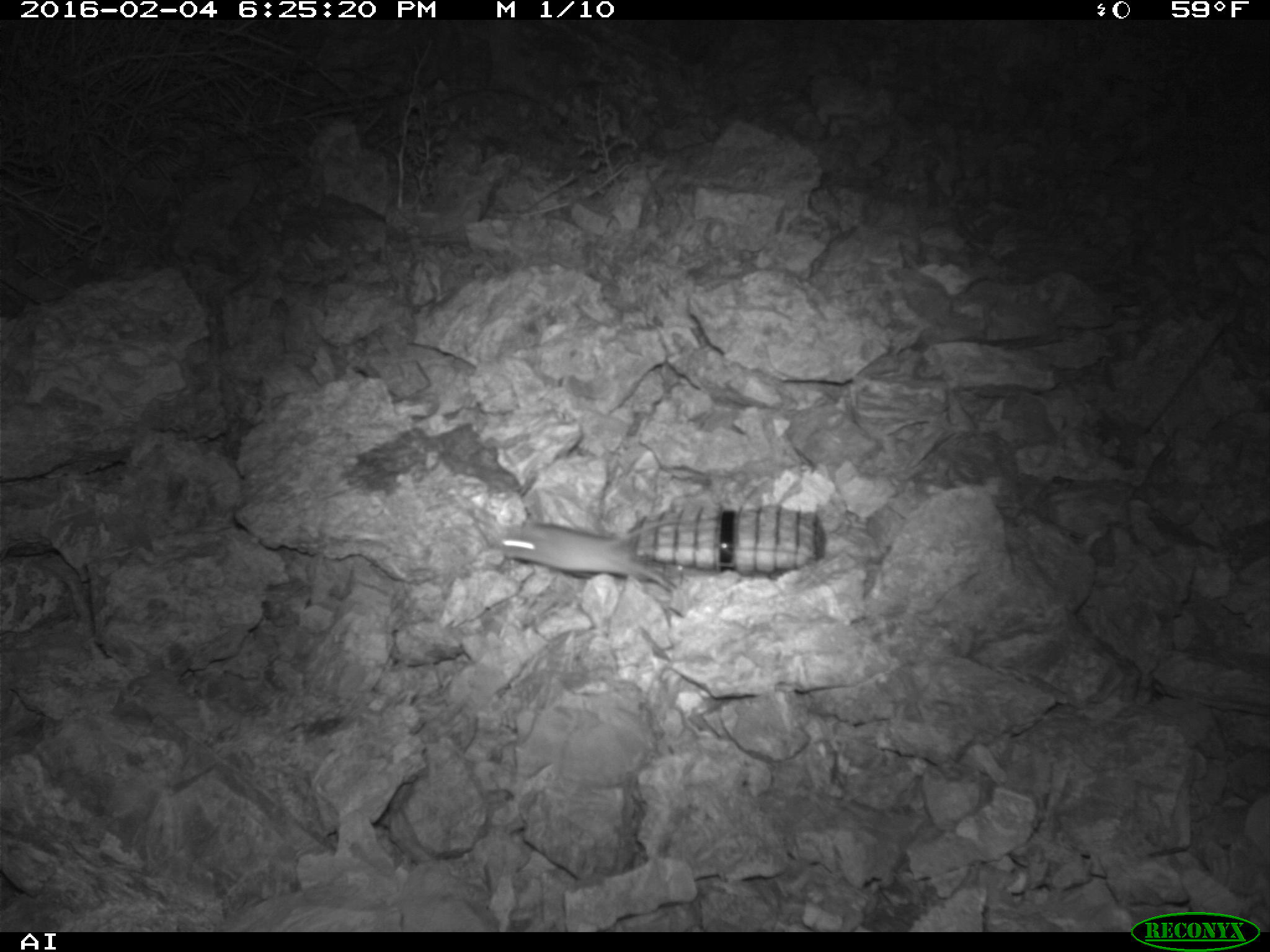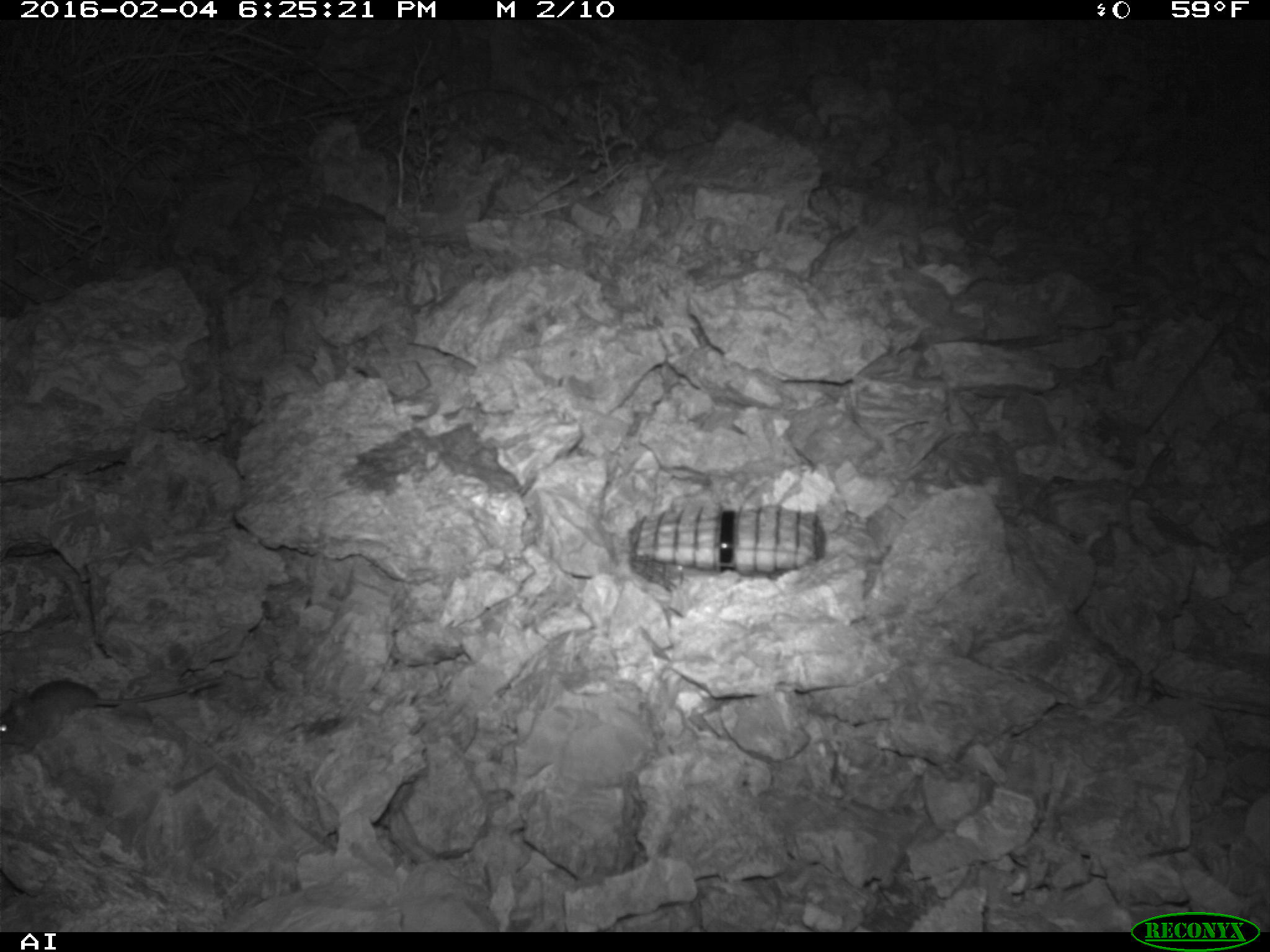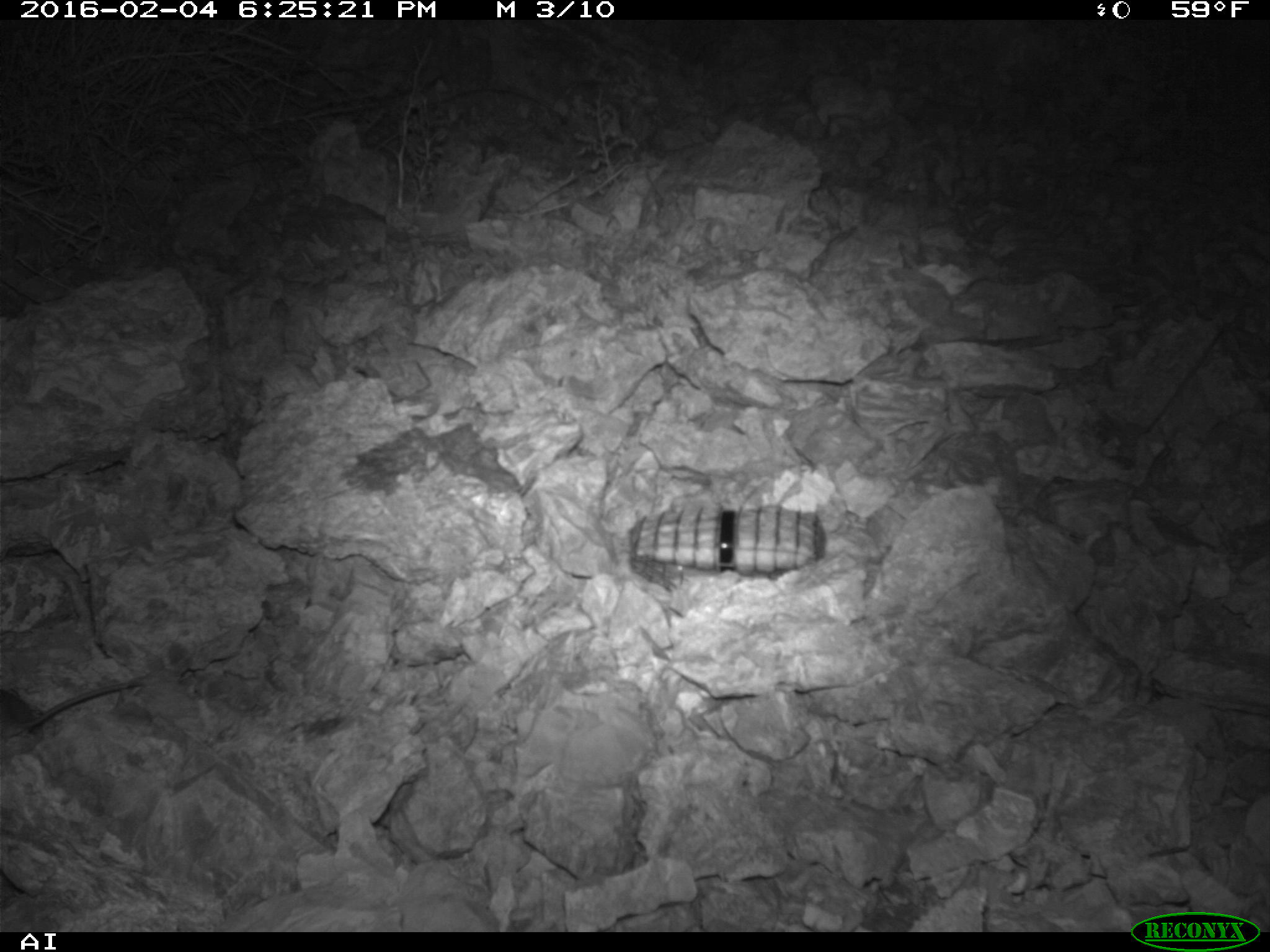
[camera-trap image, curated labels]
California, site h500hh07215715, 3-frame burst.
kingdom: Animalia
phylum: Chordata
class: Mammalia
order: Rodentia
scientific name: Rodentia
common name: rodent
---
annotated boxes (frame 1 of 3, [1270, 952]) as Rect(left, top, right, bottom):
rodent: Rect(492, 516, 686, 593)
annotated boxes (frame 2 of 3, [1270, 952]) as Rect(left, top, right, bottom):
rodent: Rect(0, 676, 224, 754)